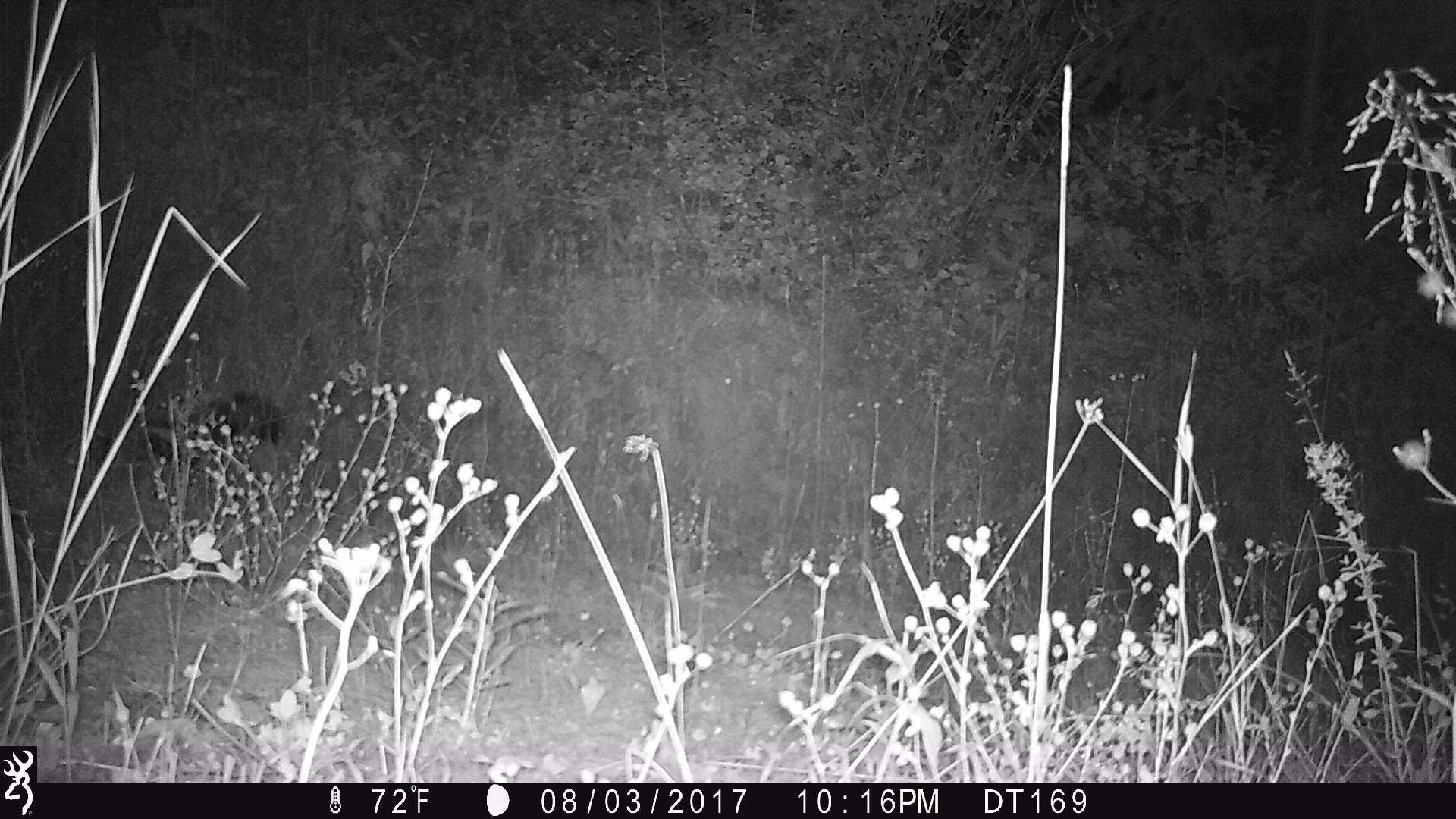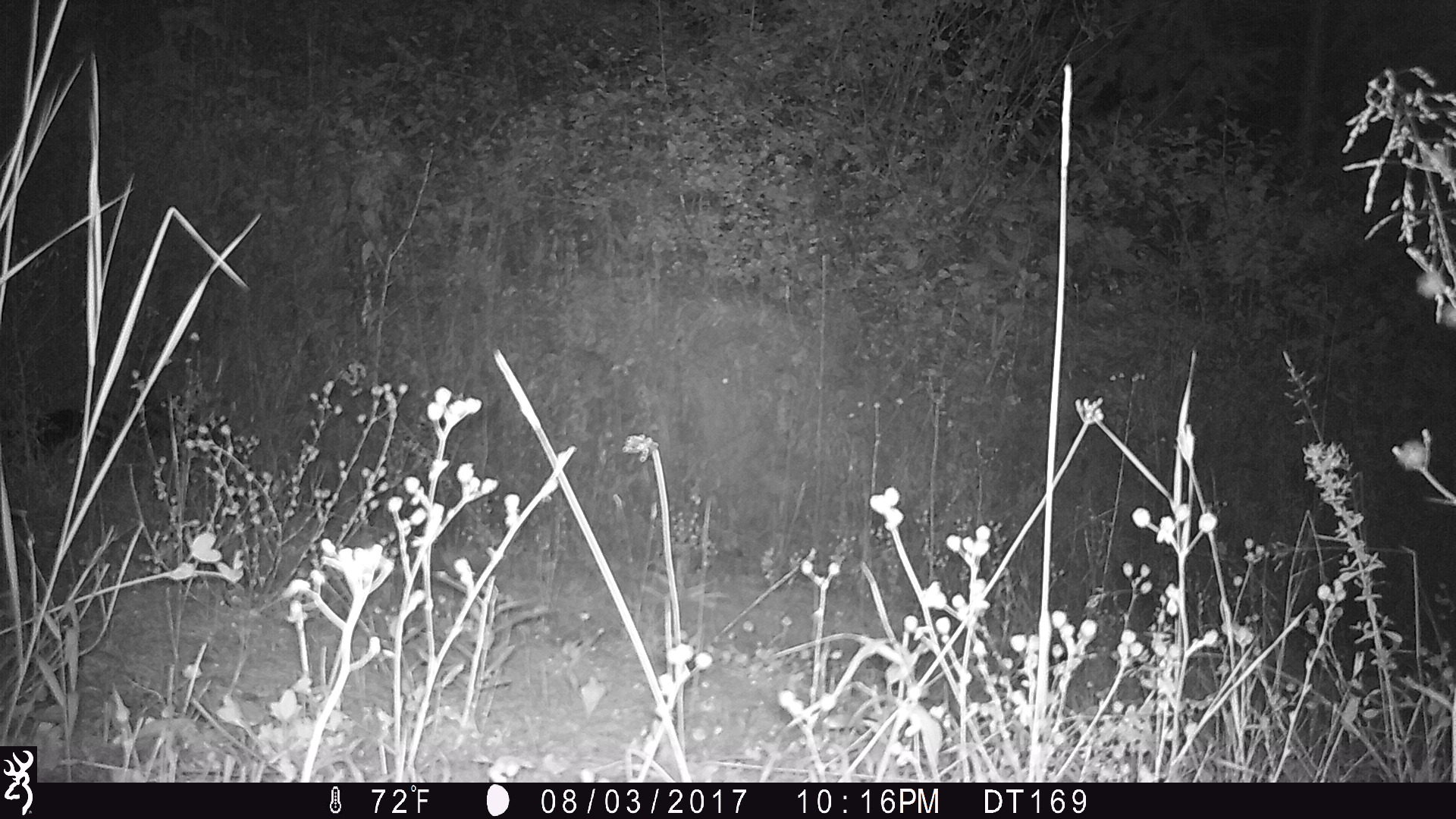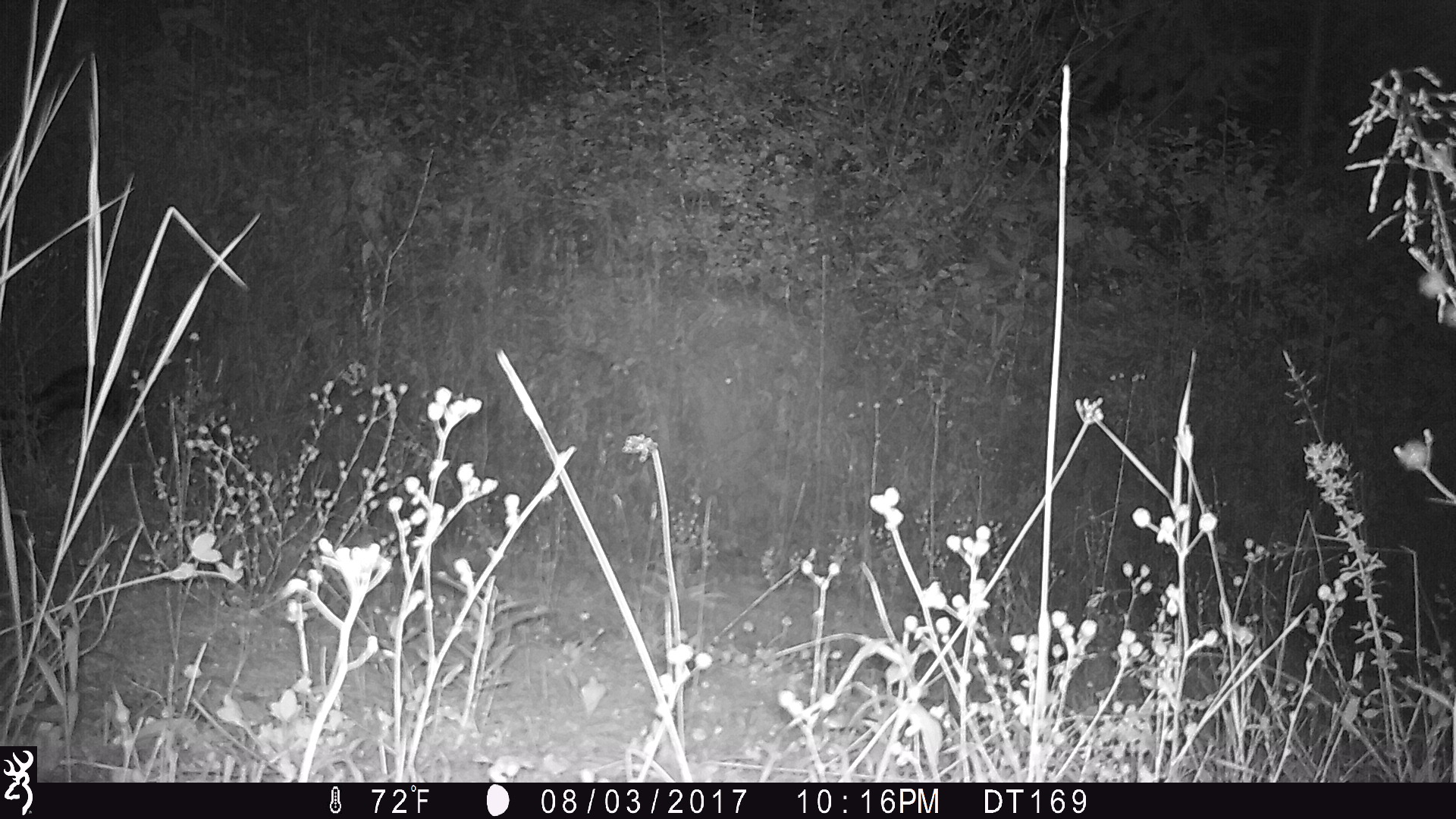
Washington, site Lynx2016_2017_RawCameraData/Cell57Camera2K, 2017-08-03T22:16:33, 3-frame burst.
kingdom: Animalia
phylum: Chordata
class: Mammalia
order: Carnivora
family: Mephitidae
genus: Mephitis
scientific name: Mephitis mephitis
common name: striped skunk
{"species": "Mephitis mephitis (striped skunk)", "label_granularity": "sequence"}